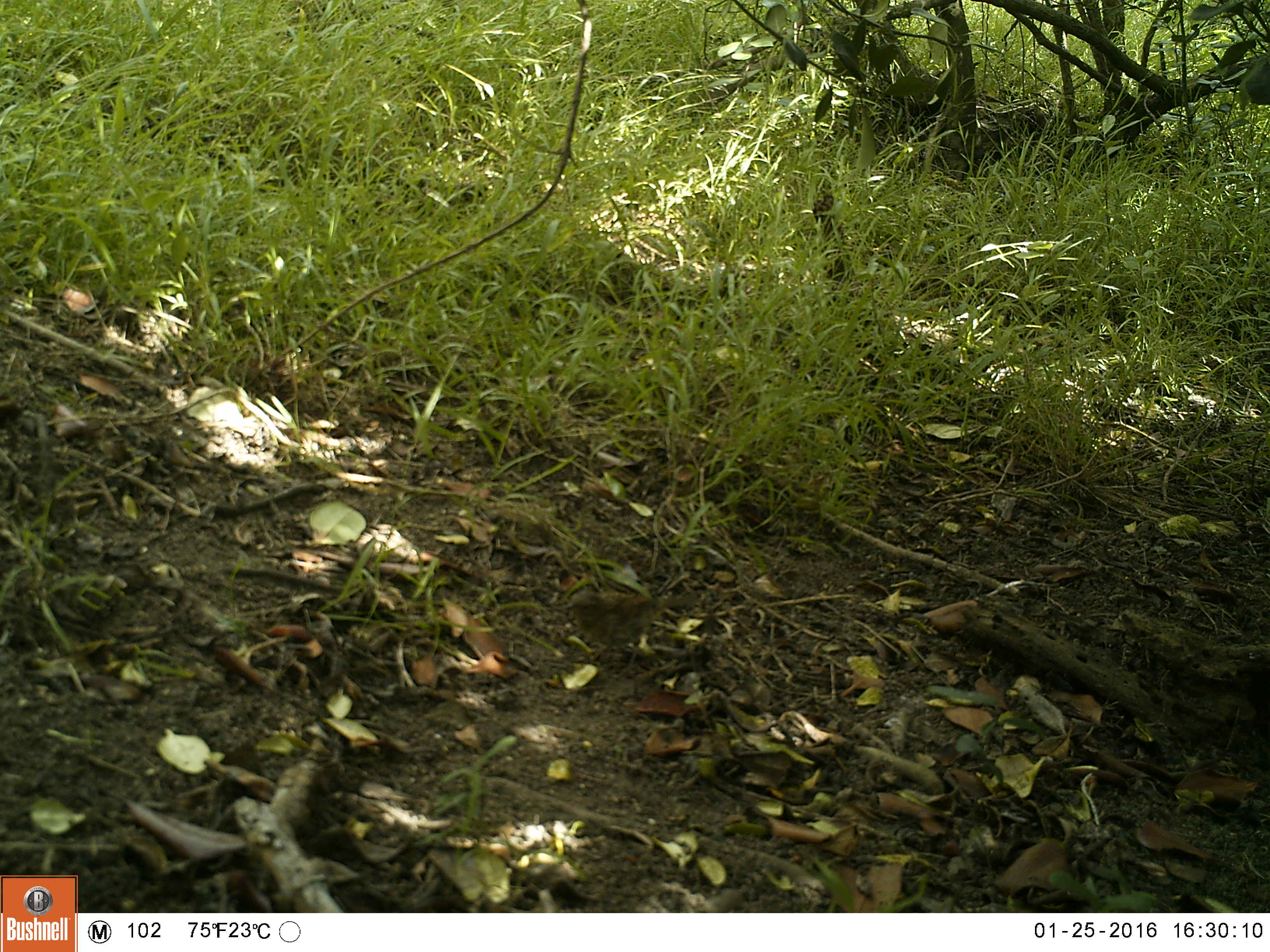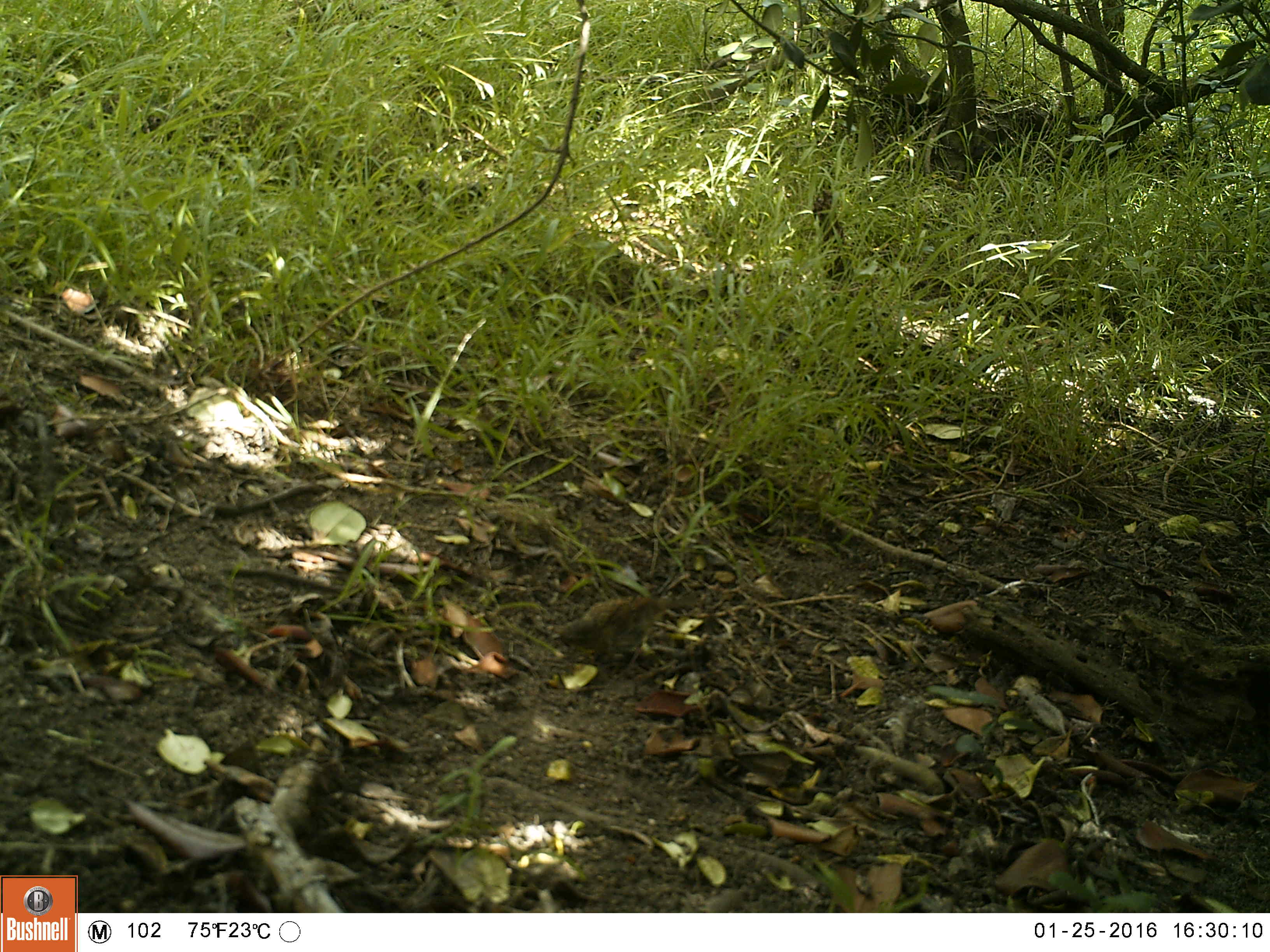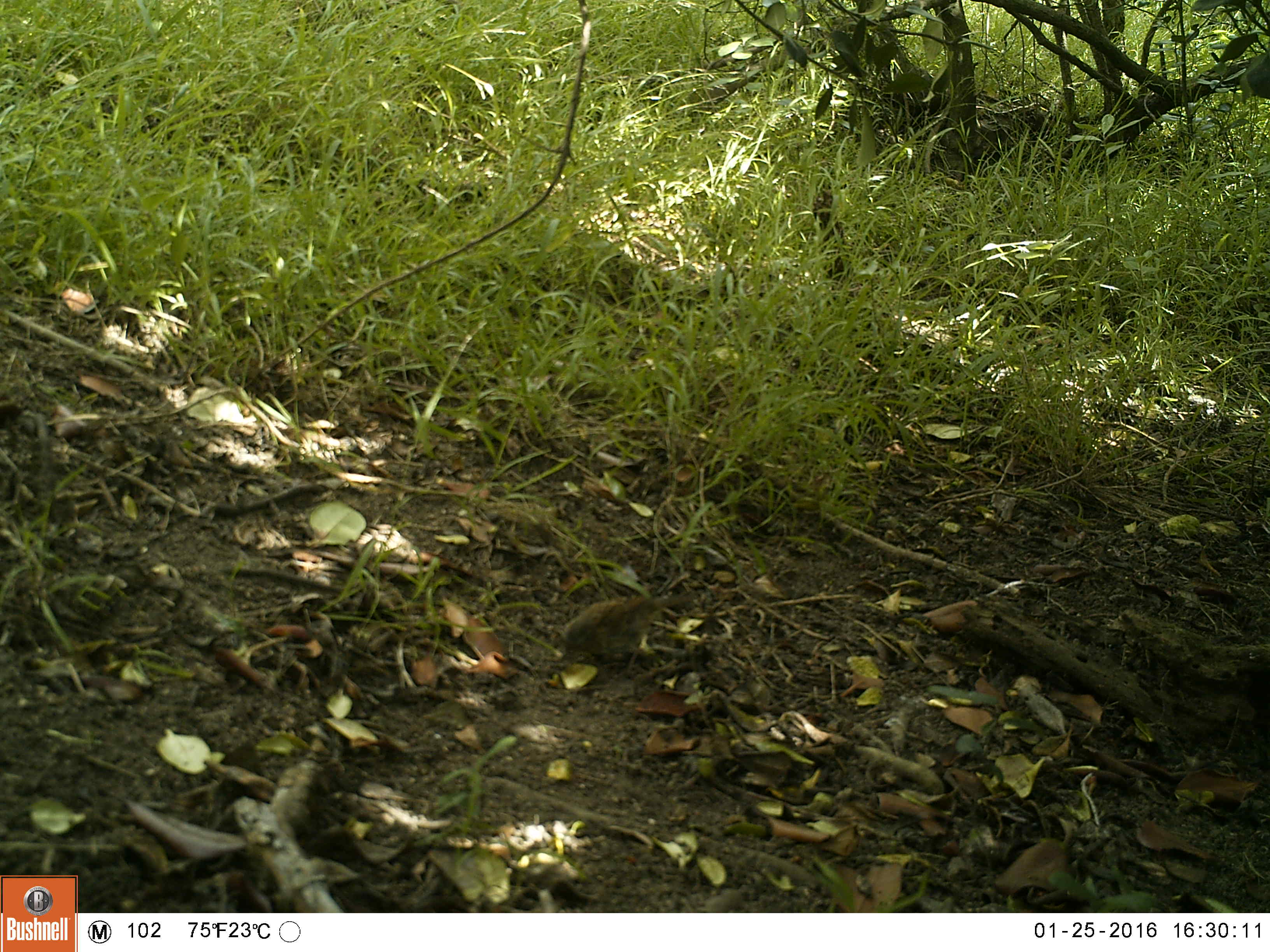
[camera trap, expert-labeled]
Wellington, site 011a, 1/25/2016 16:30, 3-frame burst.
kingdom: Animalia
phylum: Chordata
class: Aves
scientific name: Aves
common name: bird